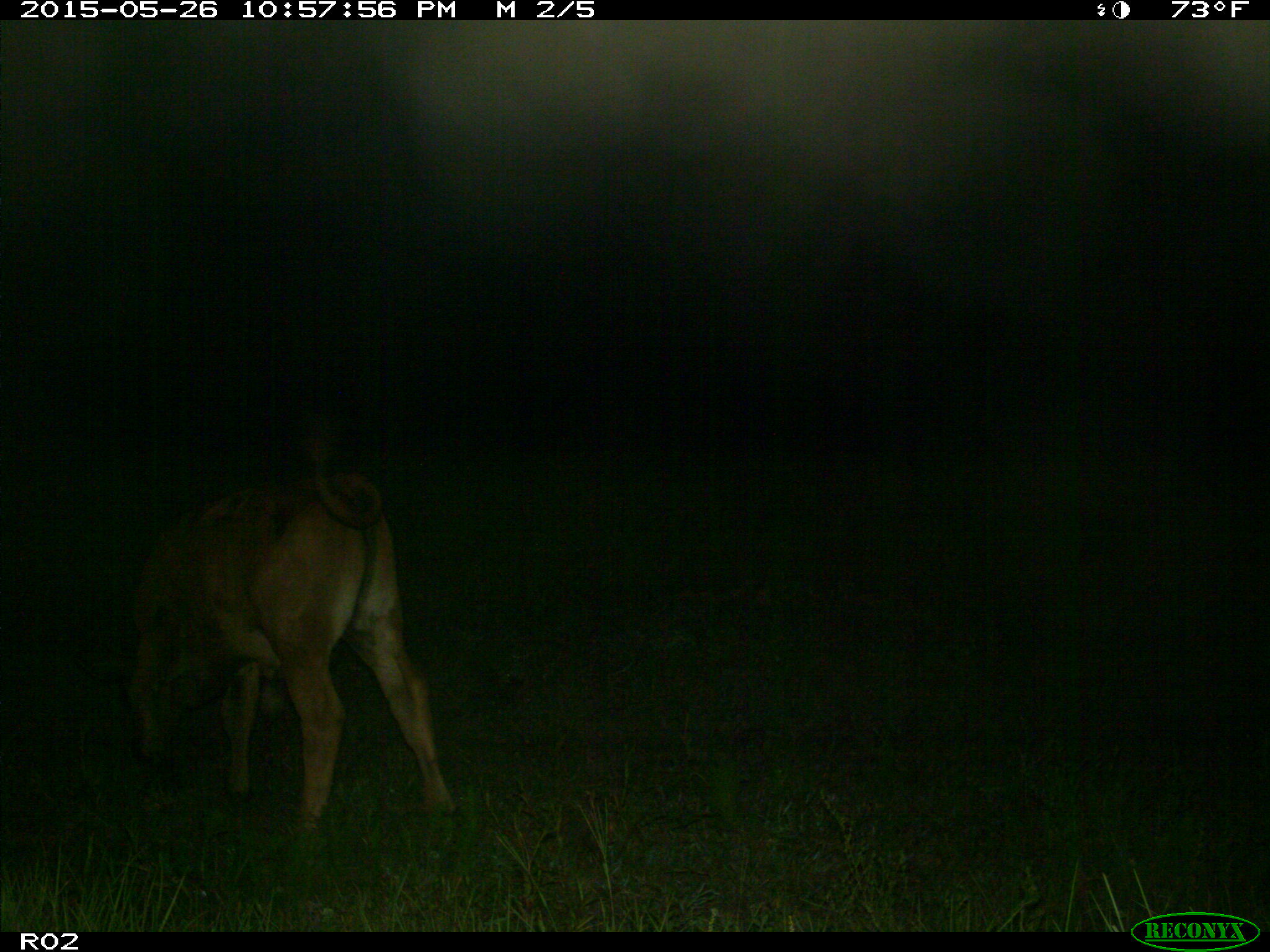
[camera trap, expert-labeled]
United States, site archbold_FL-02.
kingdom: Animalia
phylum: Chordata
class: Mammalia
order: Artiodactyla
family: Bovidae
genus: Bos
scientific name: Bos taurus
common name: domestic cow